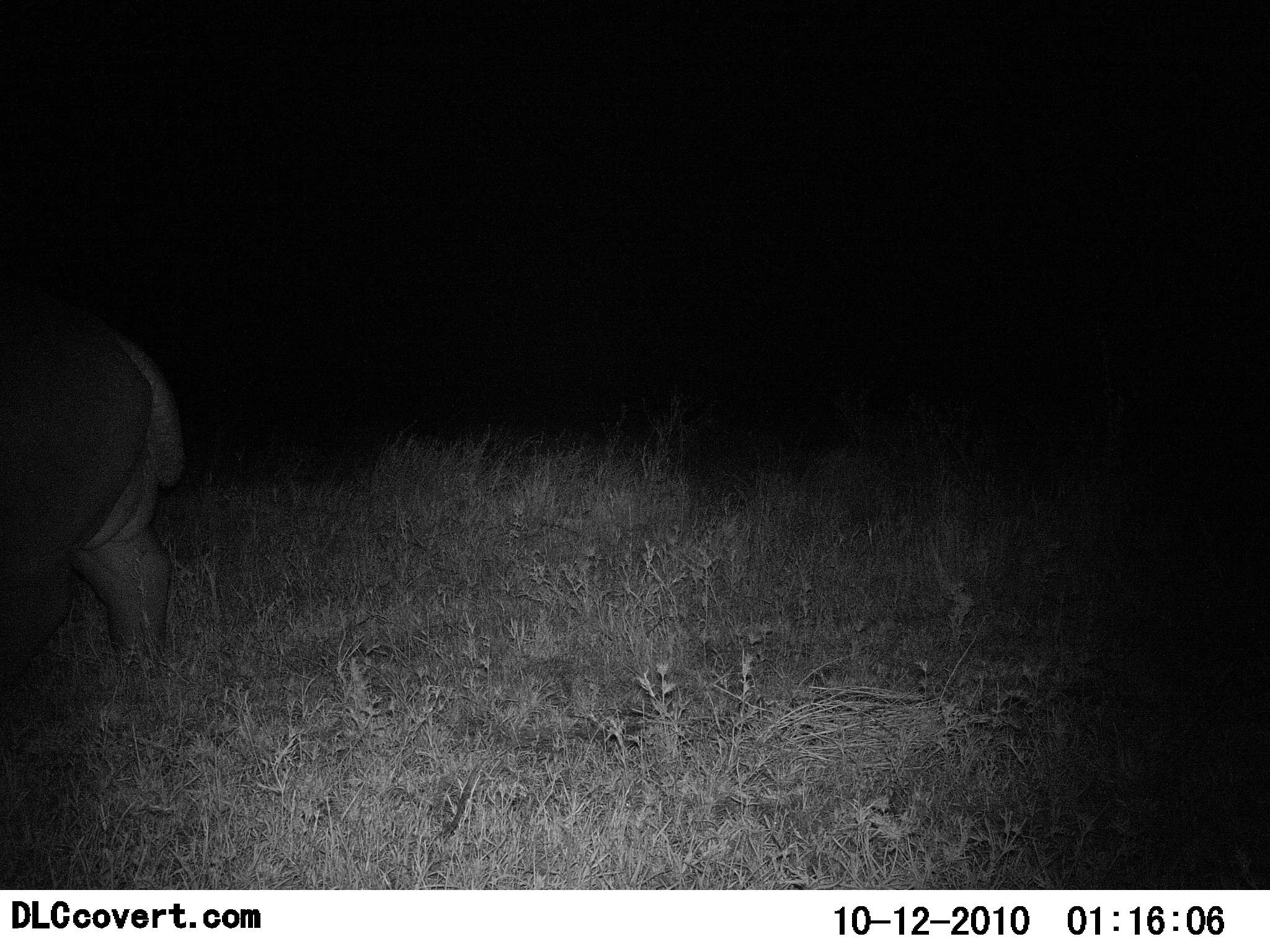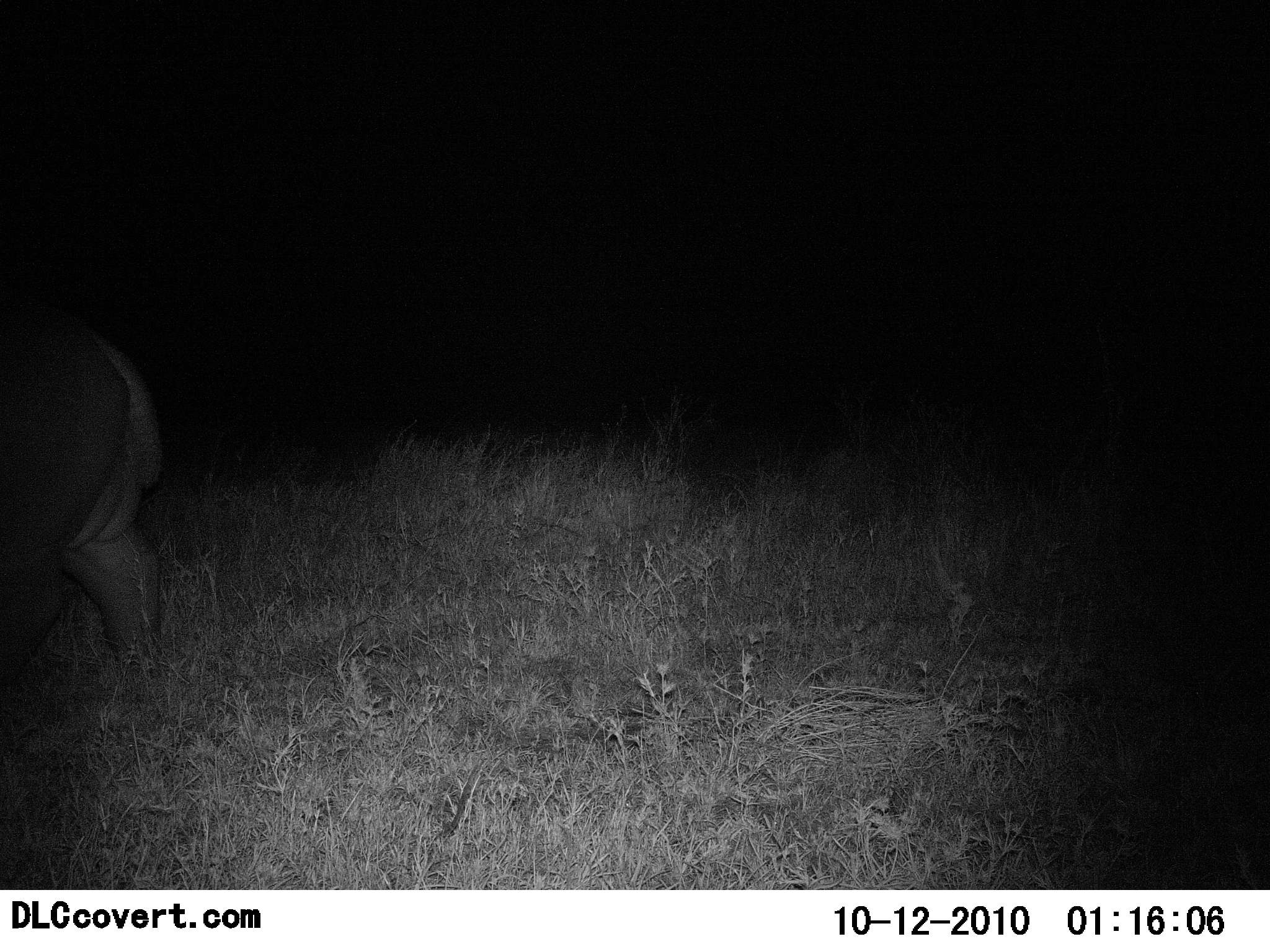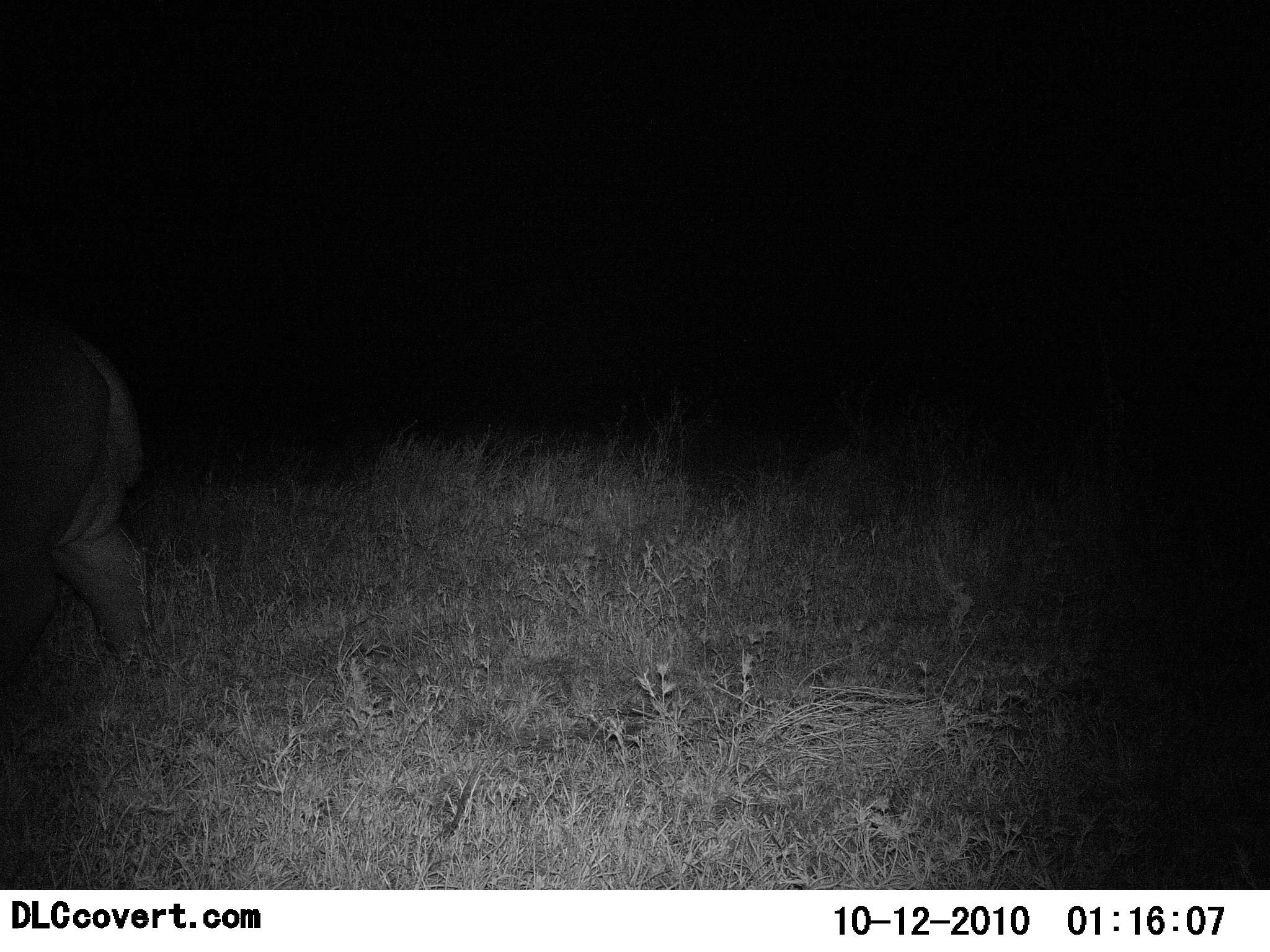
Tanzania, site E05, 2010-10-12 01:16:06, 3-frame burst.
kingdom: Animalia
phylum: Chordata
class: Mammalia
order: Artiodactyla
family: Hippopotamidae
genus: Hippopotamus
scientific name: Hippopotamus amphibius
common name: hippopotamus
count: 1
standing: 65%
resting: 0%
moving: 35%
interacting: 0%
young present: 0%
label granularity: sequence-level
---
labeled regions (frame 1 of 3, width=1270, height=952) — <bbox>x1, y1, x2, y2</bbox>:
animal: <bbox>0, 294, 189, 693</bbox>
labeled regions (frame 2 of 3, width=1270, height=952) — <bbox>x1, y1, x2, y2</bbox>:
animal: <bbox>0, 307, 178, 699</bbox>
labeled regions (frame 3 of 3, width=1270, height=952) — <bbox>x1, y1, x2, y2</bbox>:
animal: <bbox>0, 310, 155, 677</bbox>